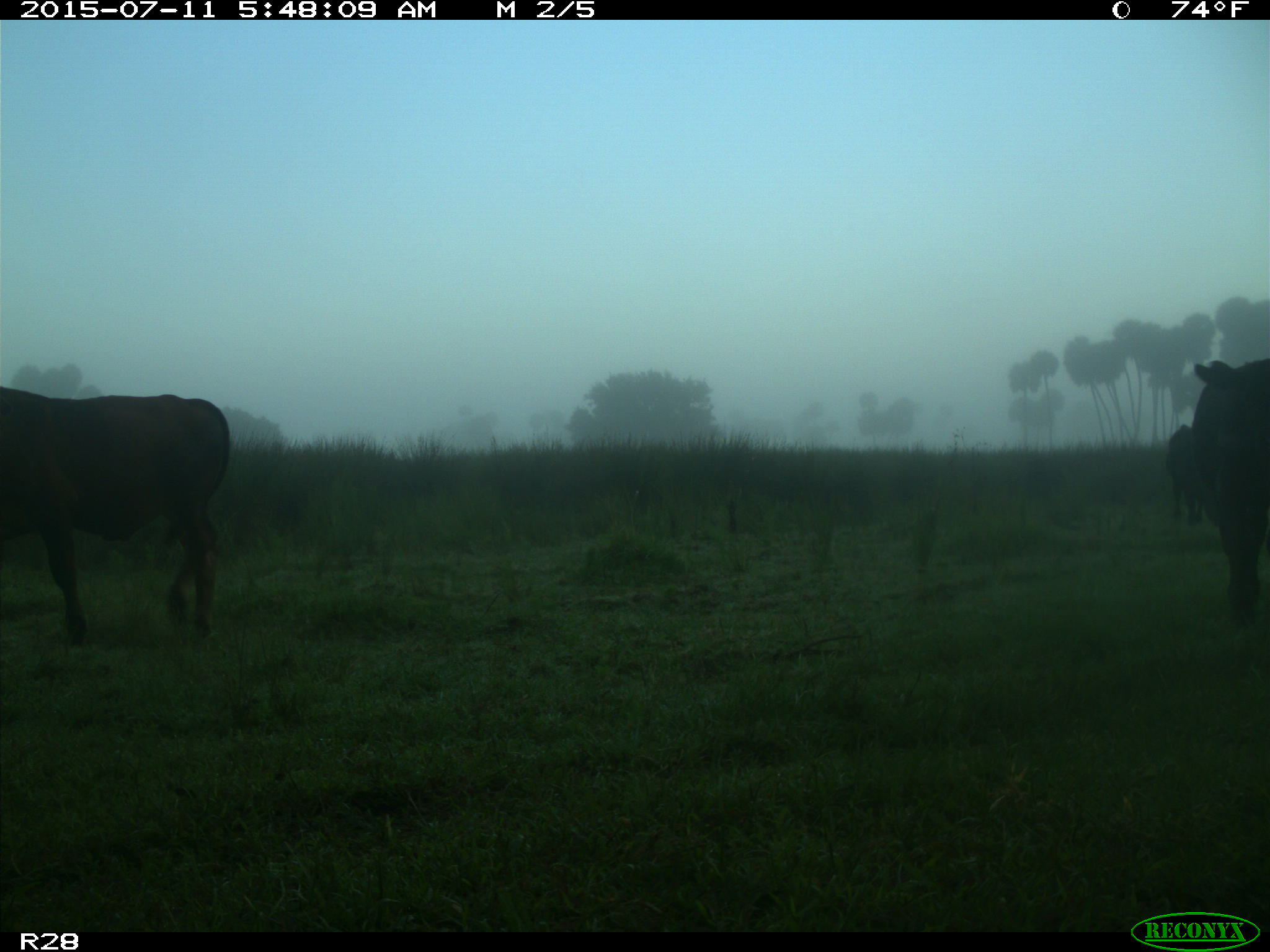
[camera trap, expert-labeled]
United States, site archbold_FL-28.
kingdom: Animalia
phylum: Chordata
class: Mammalia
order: Artiodactyla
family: Bovidae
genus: Bos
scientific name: Bos taurus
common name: domestic cow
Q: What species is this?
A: Bos taurus (domestic cow).